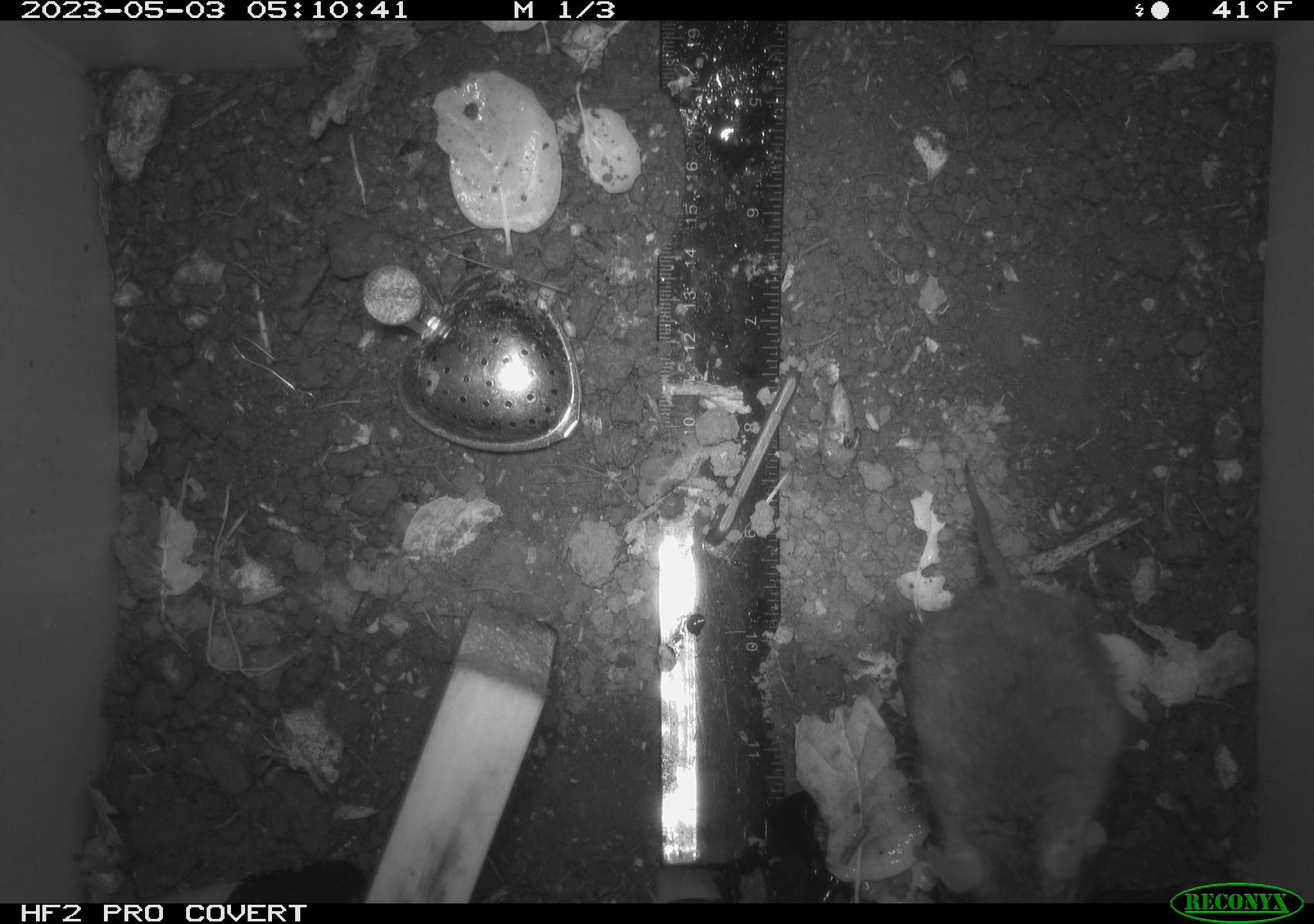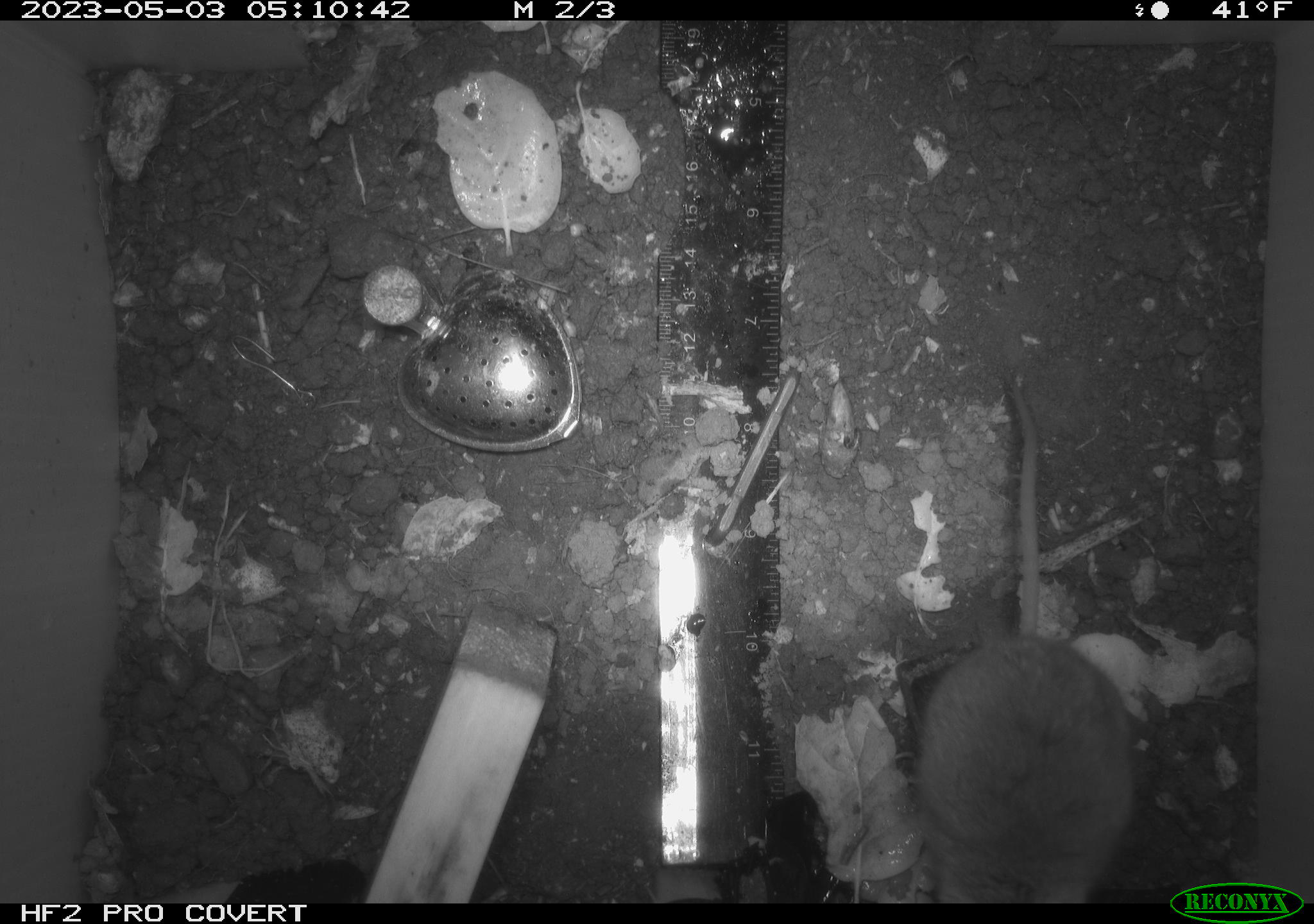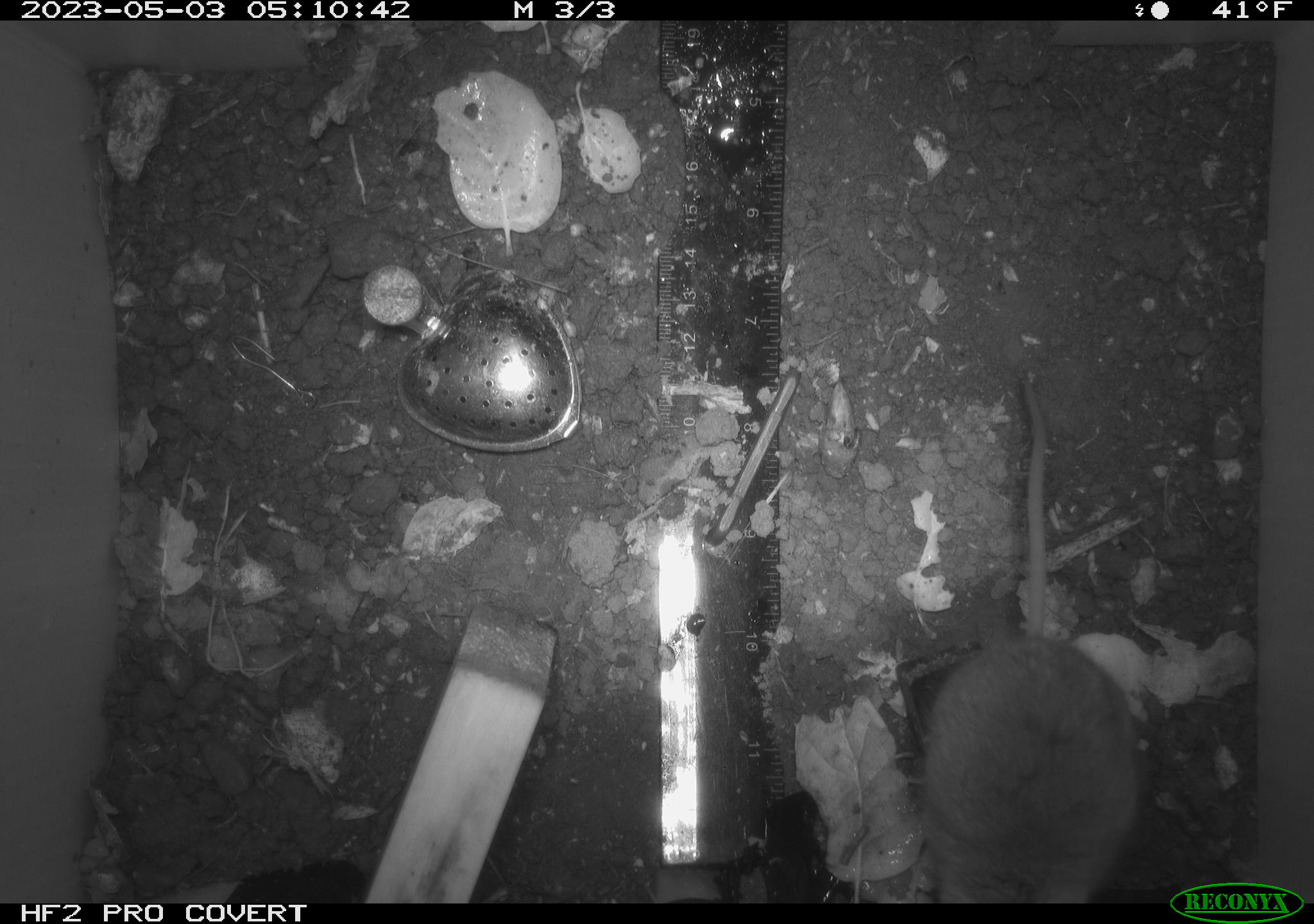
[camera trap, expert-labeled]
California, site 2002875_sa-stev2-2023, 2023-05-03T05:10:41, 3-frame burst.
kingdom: Animalia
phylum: Chordata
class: Mammalia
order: Rodentia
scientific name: Rodentia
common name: mouse species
Mouse species (Rodentia).